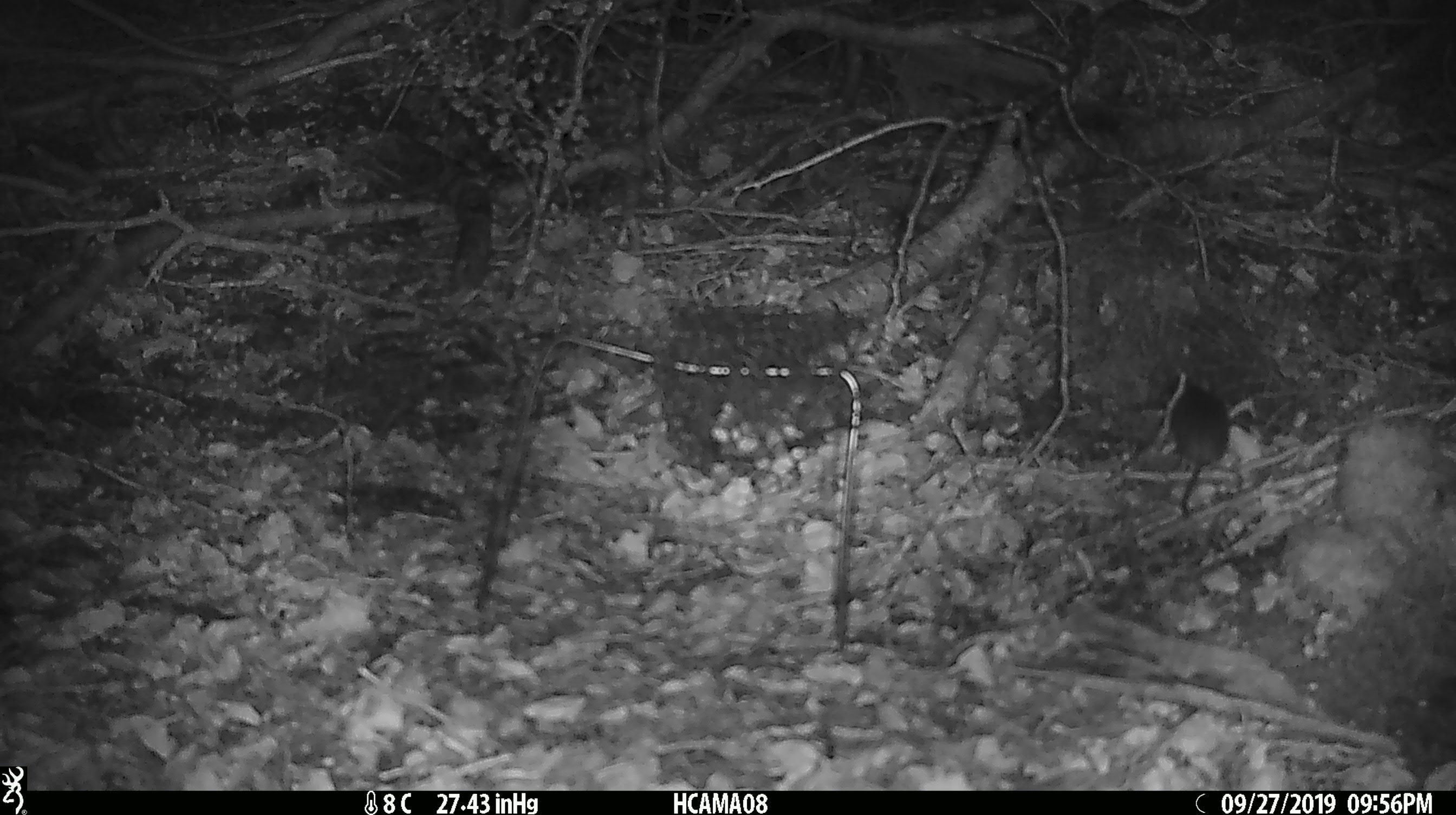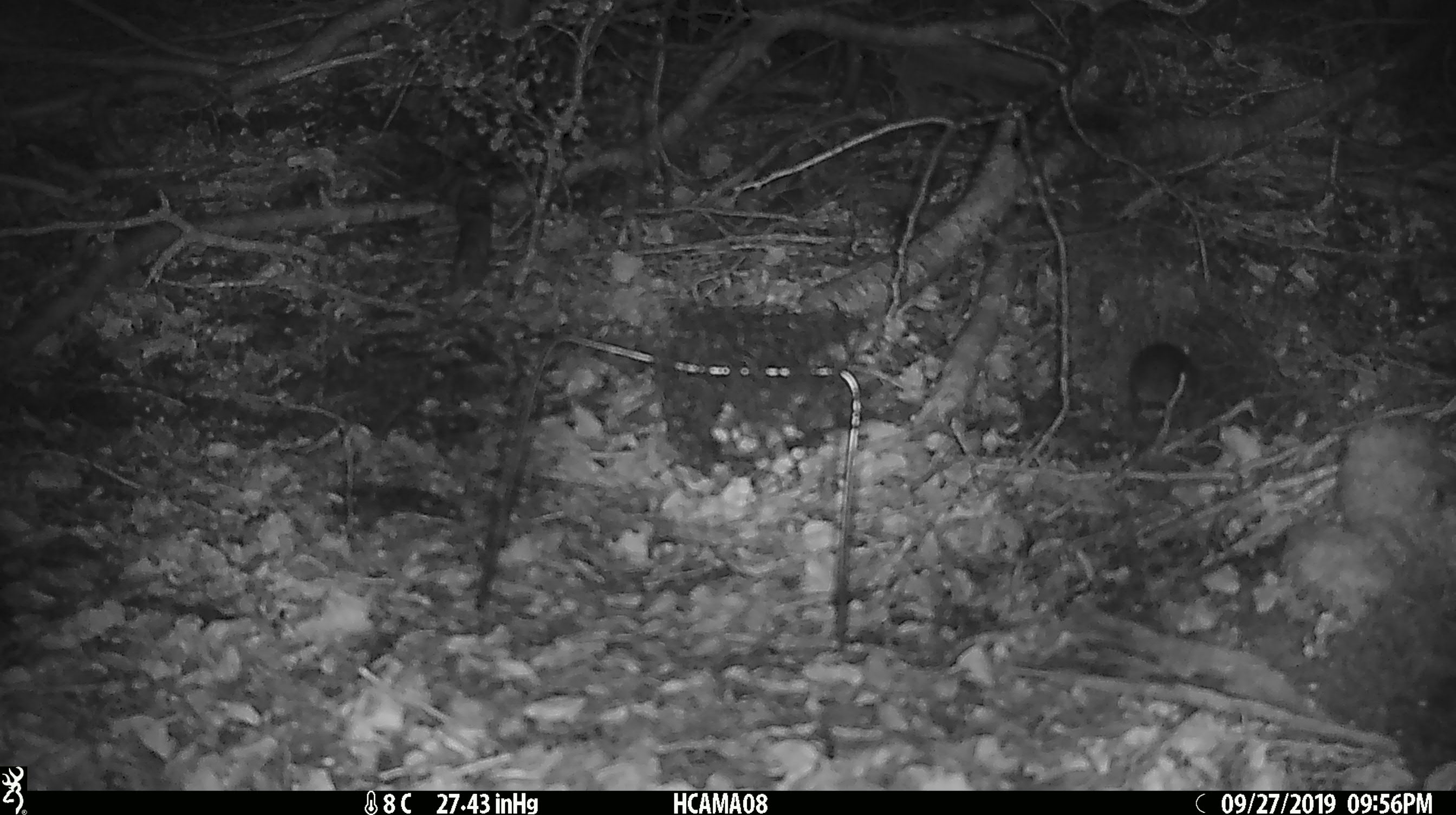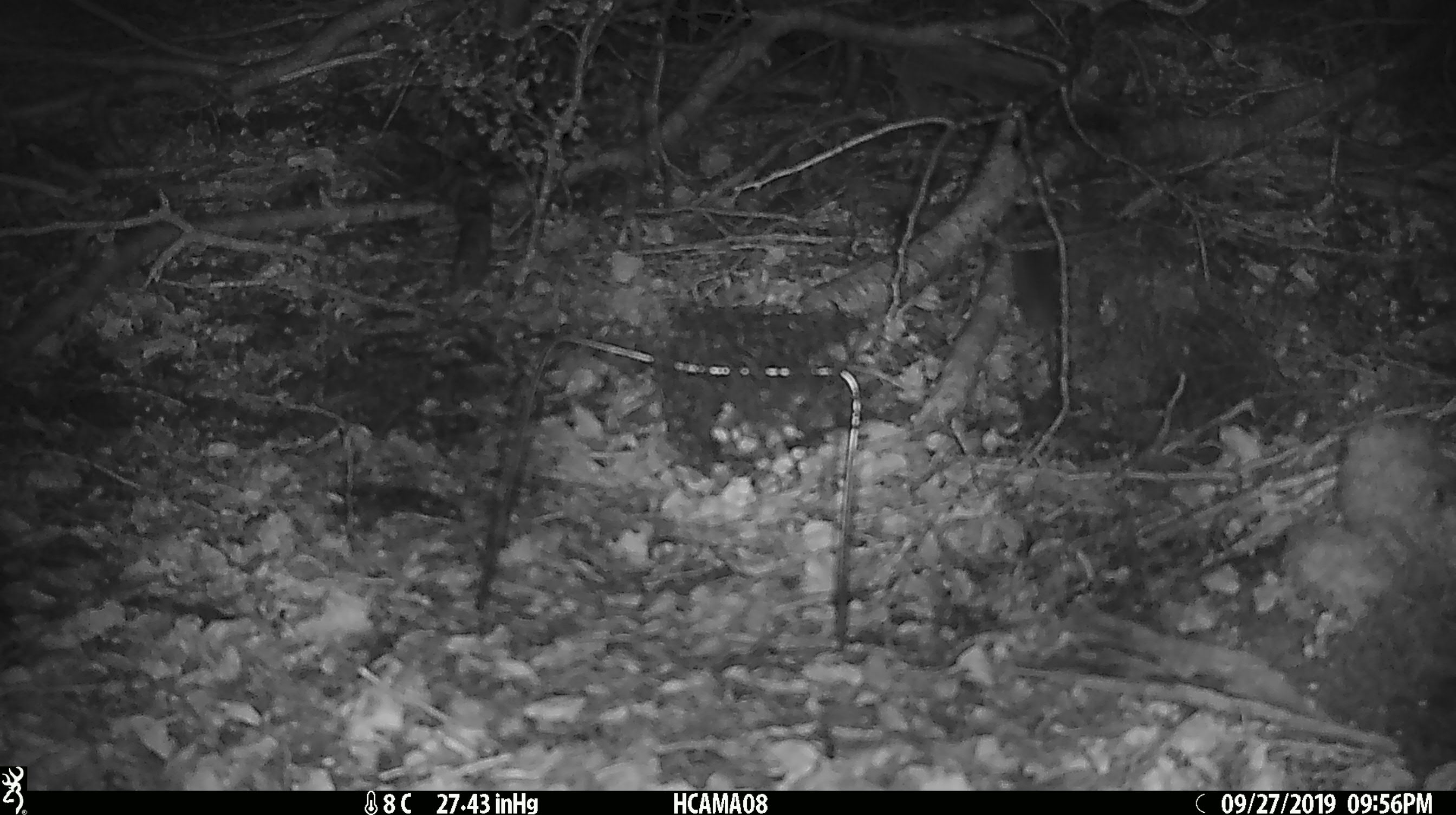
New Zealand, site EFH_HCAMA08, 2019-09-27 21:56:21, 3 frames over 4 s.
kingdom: Animalia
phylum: Chordata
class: Mammalia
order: Rodentia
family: Muridae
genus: Mus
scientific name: Mus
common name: mouse